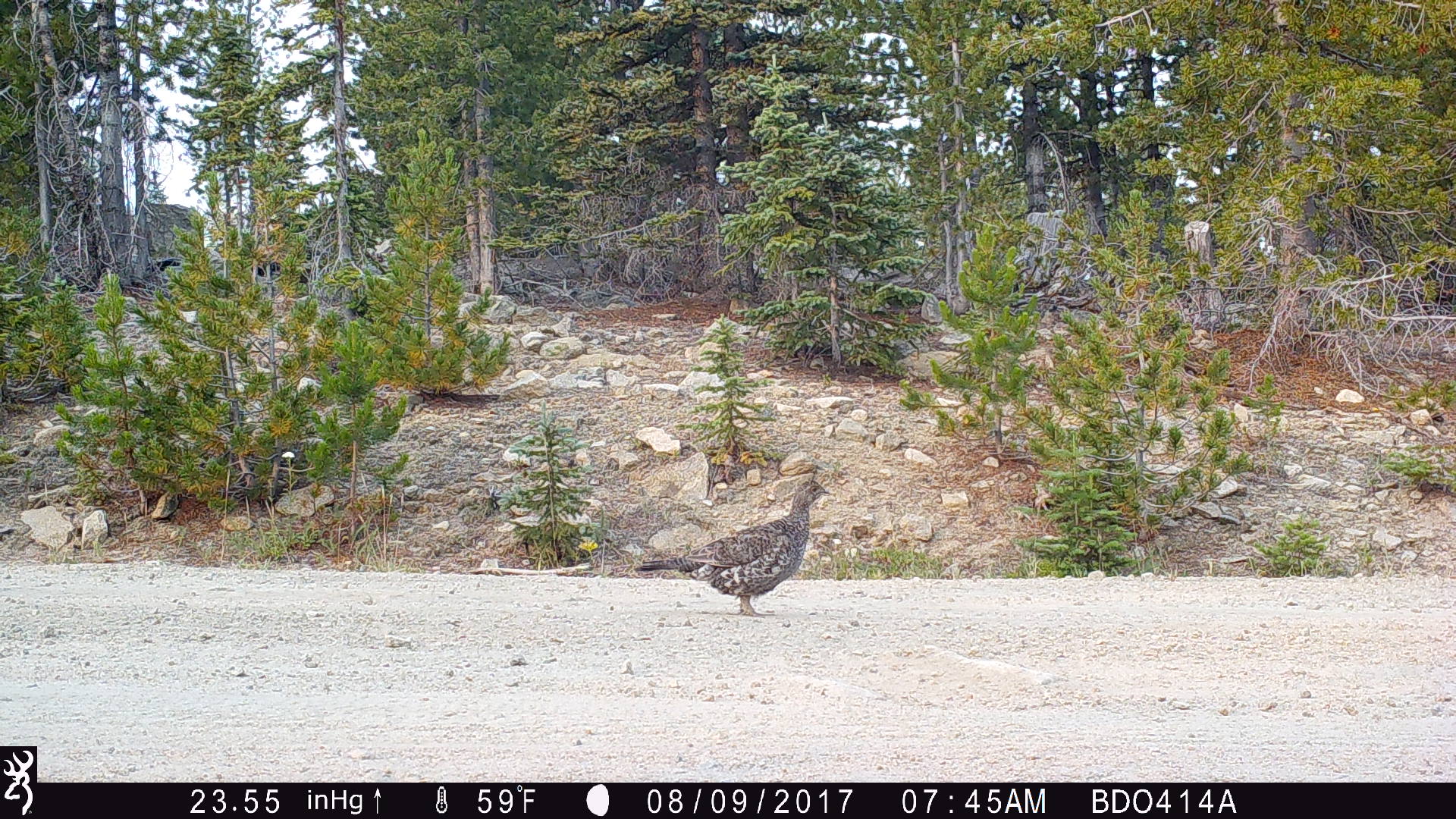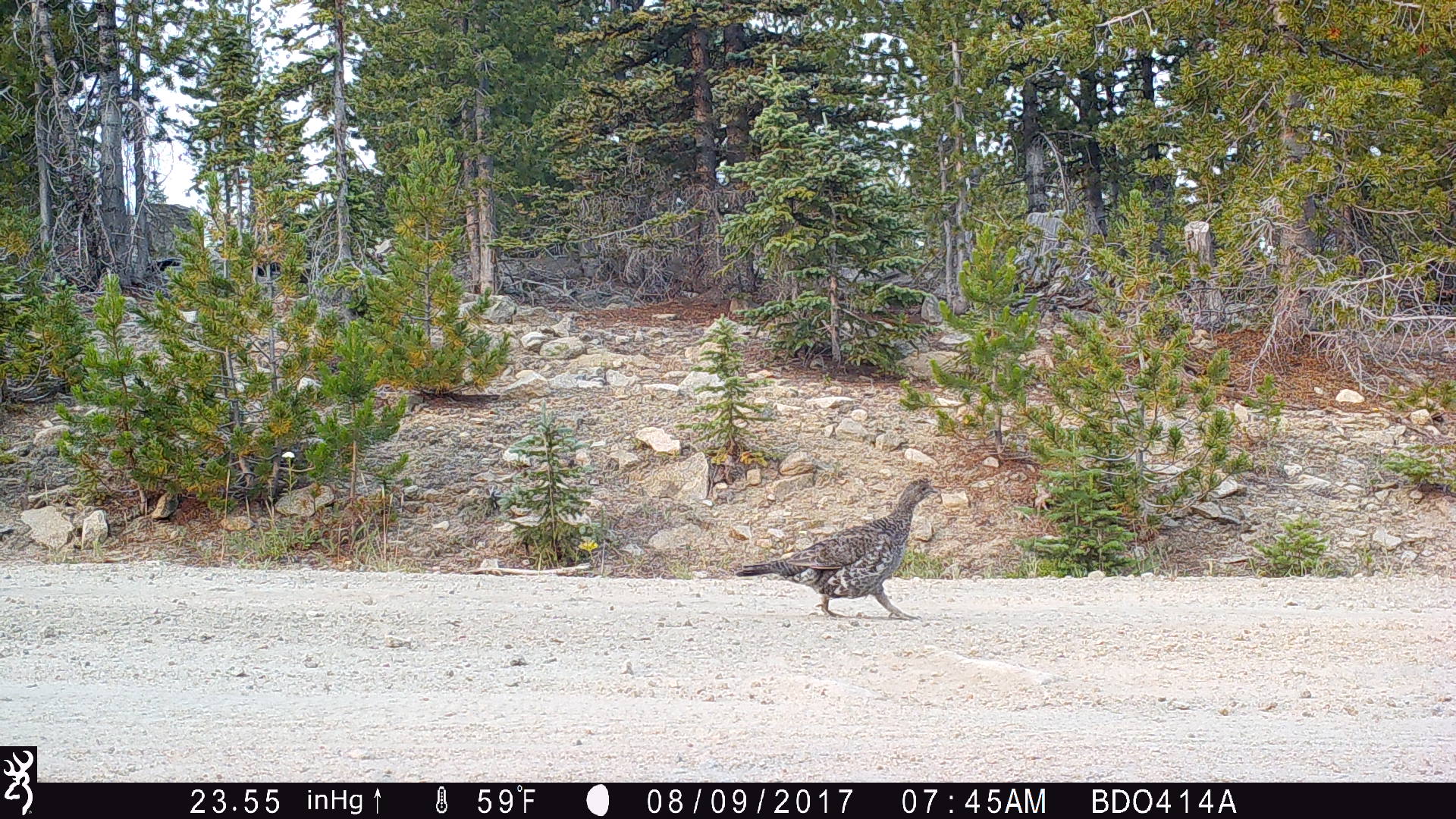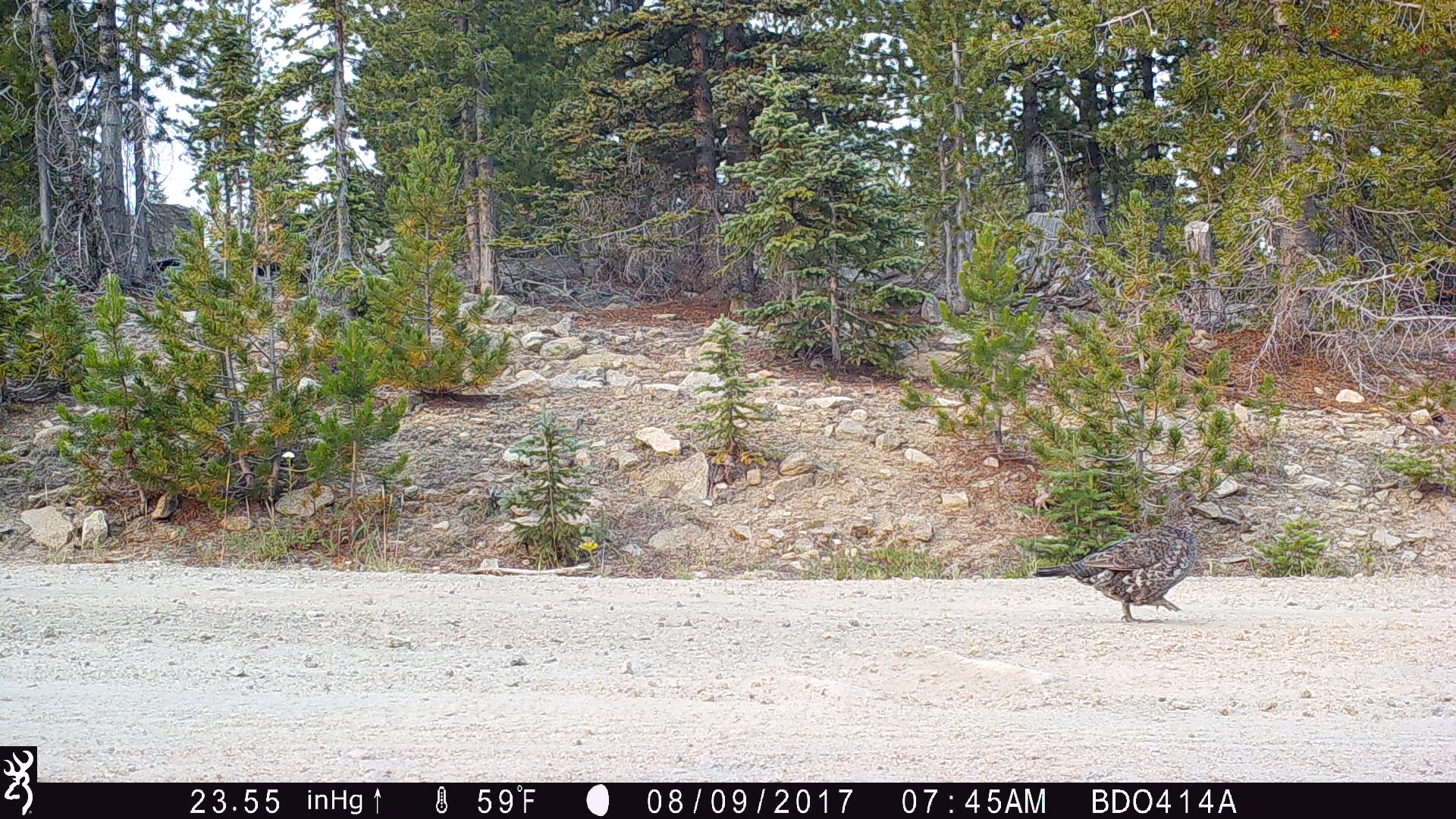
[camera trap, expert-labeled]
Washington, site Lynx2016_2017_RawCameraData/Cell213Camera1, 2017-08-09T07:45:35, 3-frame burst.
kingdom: Animalia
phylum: Chordata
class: Aves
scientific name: Aves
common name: birds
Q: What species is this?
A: Aves (birds).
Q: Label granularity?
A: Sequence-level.